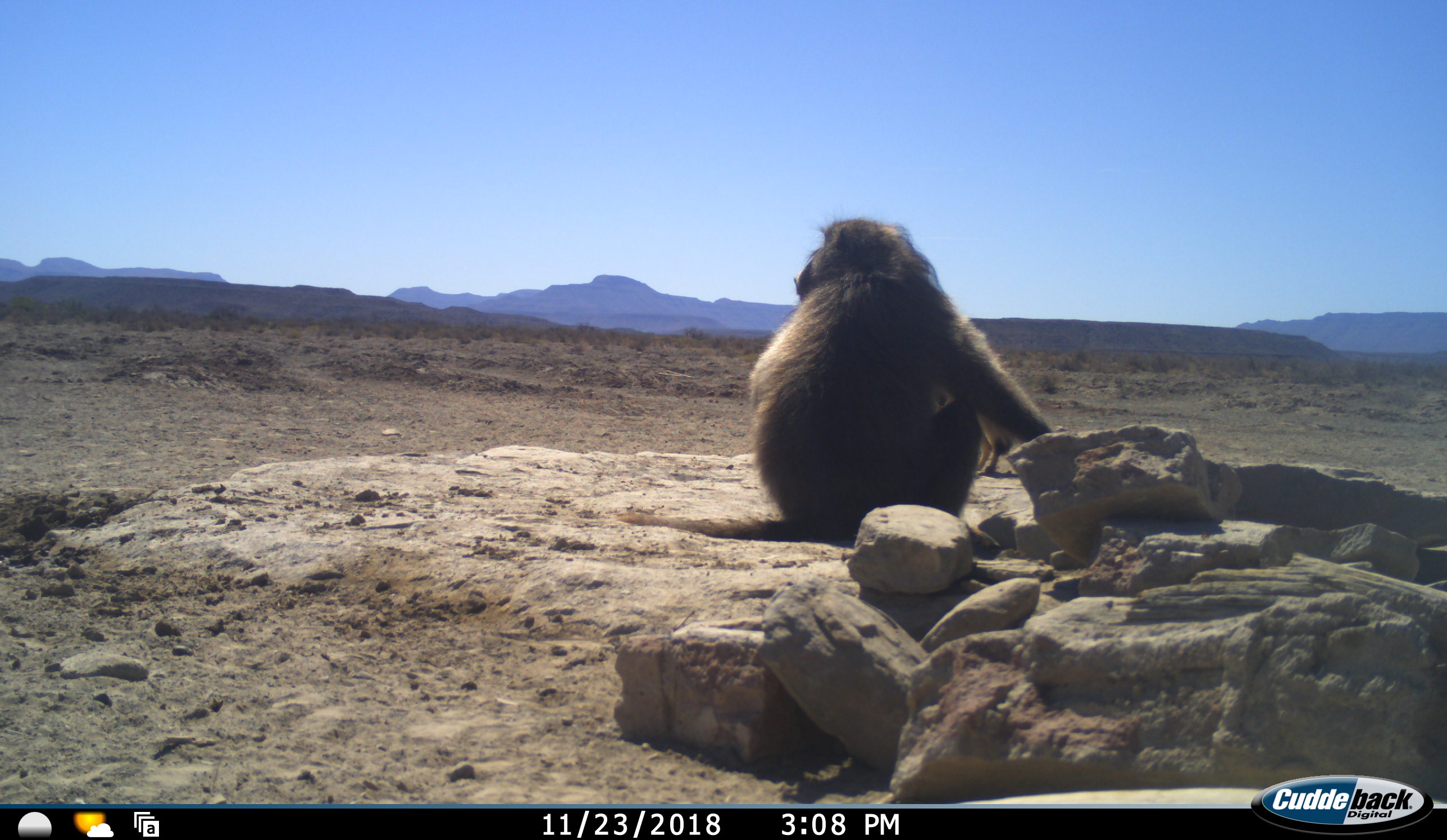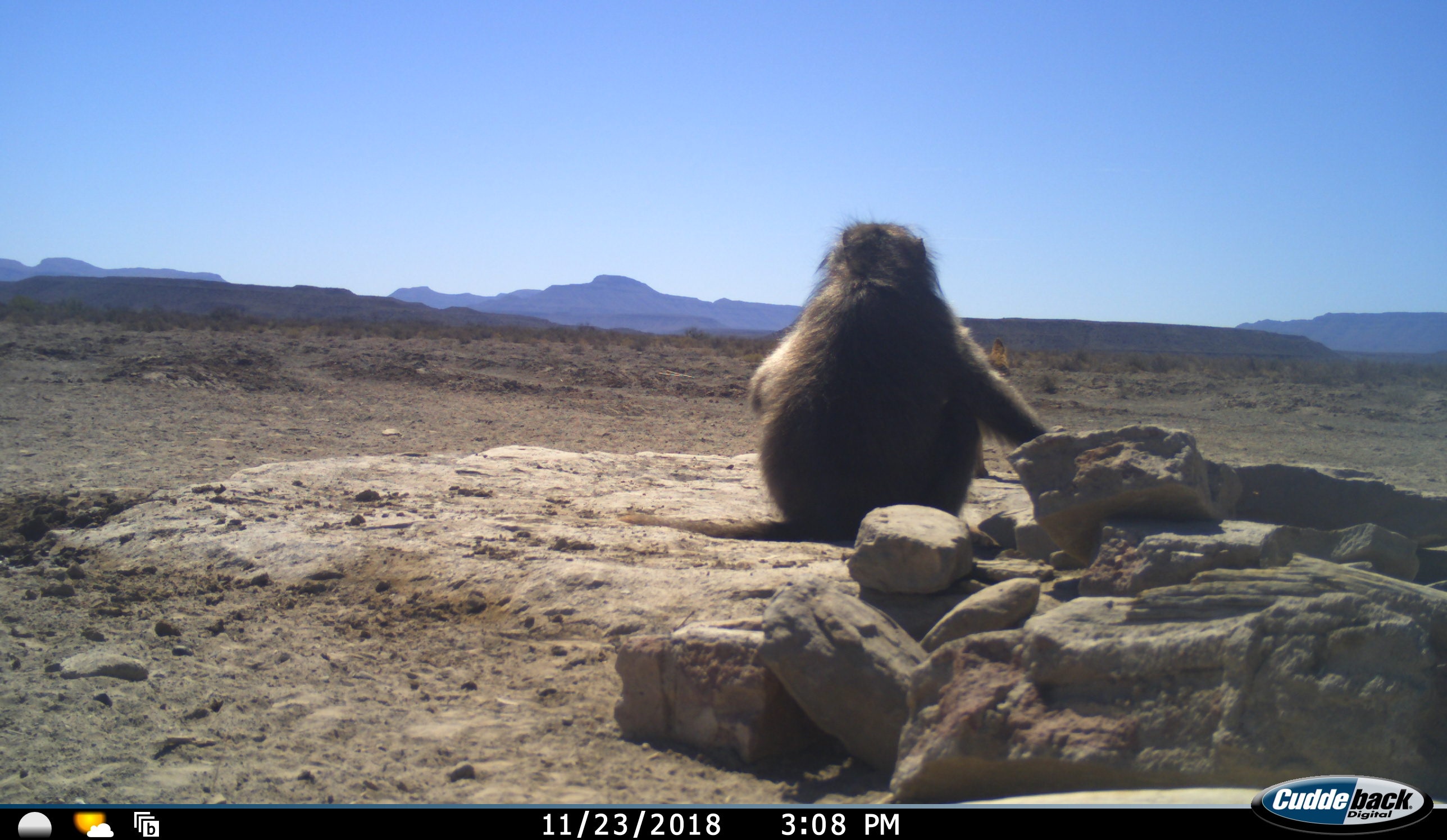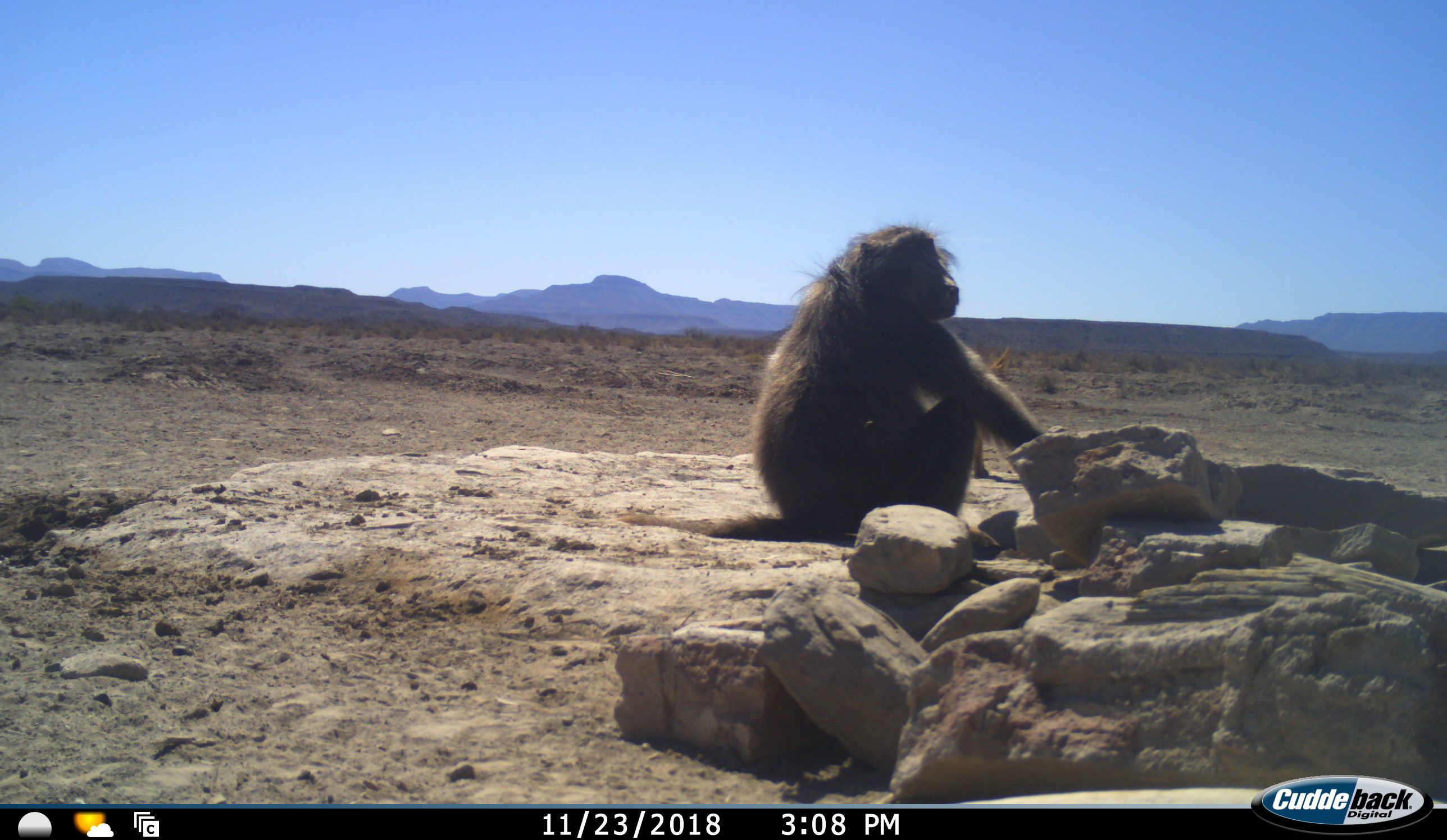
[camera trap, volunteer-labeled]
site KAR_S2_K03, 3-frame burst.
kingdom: Animalia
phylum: Chordata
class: Mammalia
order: Primates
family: Cercopithecidae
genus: Papio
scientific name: Papio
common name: baboon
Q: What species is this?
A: Baboon (Papio).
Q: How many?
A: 1.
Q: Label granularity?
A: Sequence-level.